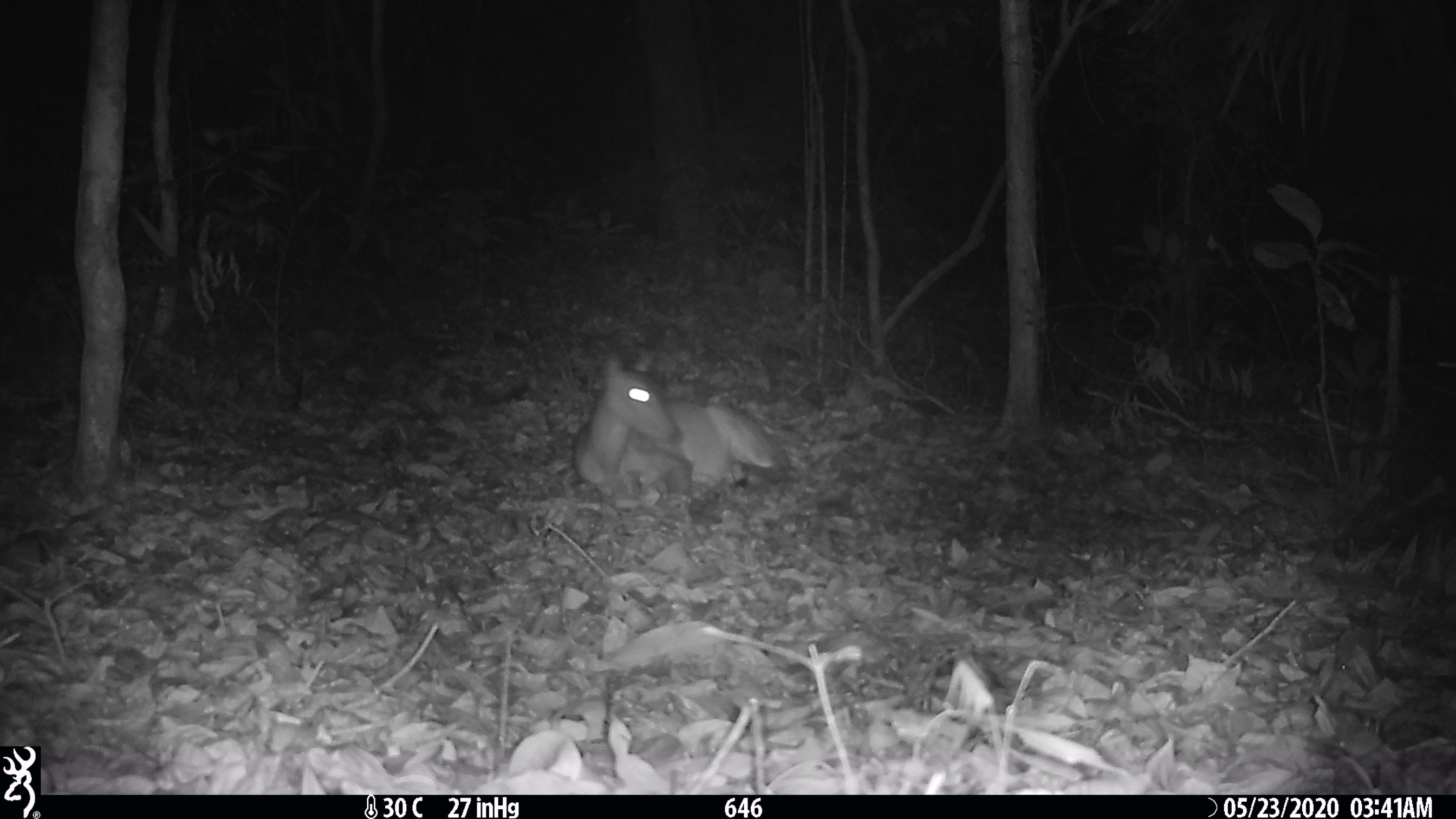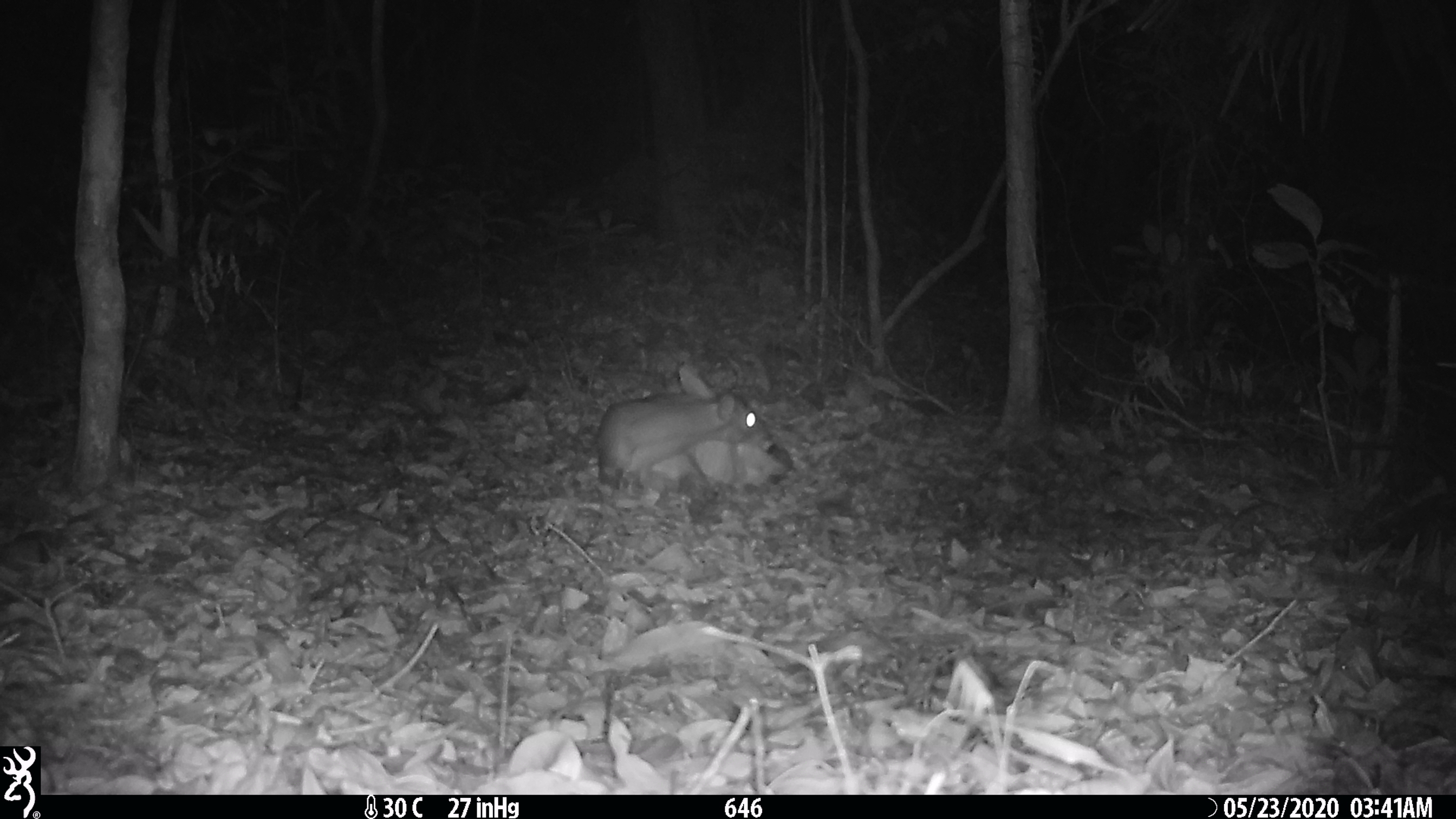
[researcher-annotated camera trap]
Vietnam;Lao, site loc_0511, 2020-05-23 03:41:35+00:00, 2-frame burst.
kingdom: Animalia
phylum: Chordata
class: Mammalia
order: Artiodactyla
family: Cervidae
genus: Muntiacus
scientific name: Muntiacus vuquangensis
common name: large-antlered muntjac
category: large antlered muntjac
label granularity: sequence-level